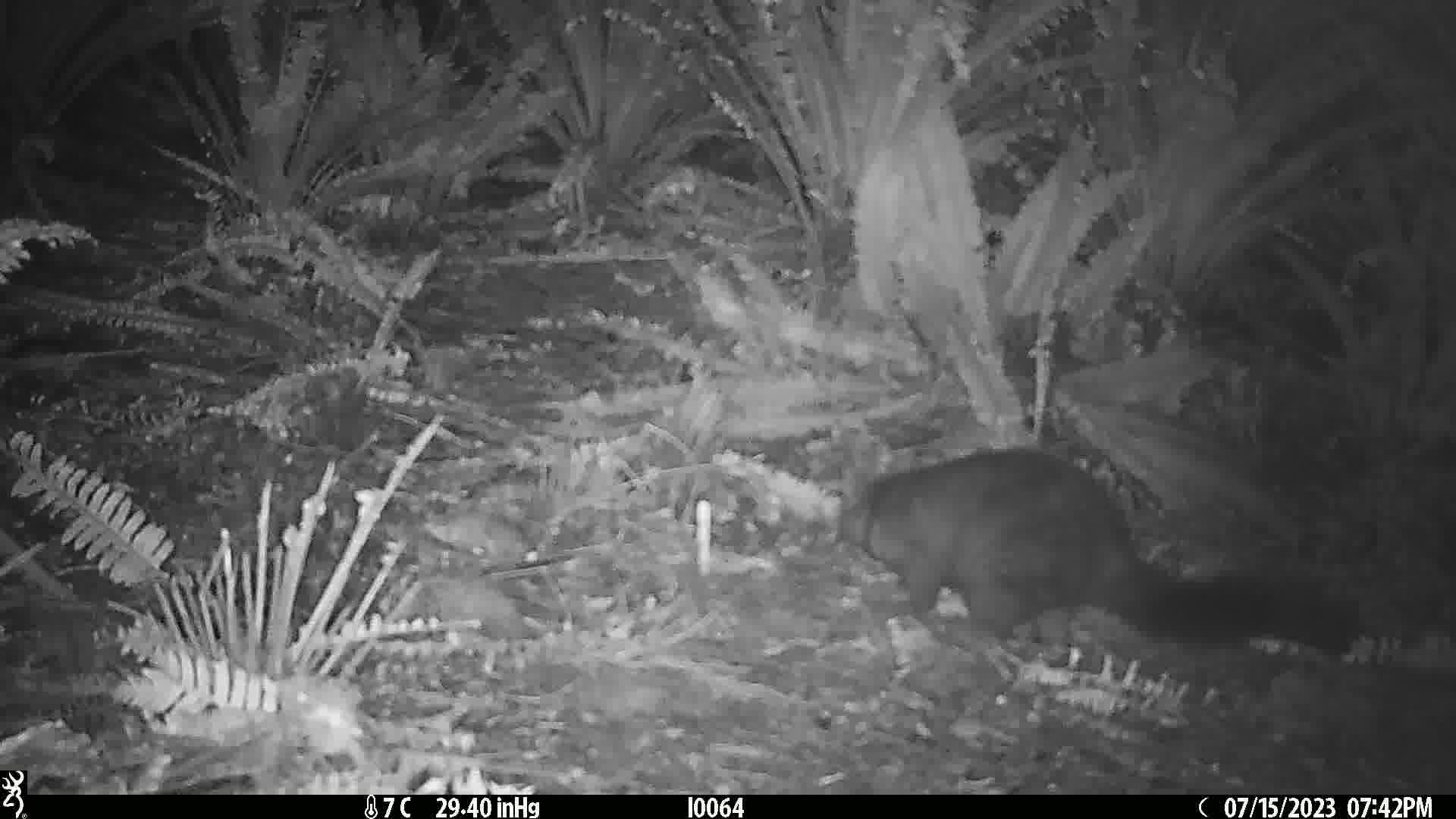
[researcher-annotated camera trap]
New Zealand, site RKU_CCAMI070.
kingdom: Animalia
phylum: Chordata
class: Mammalia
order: Diprotodontia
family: Phalangeridae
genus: Trichosurus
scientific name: Trichosurus vulpecula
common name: common brushtail possum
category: possum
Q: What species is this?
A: Possum (common brushtail possum) (Trichosurus vulpecula).